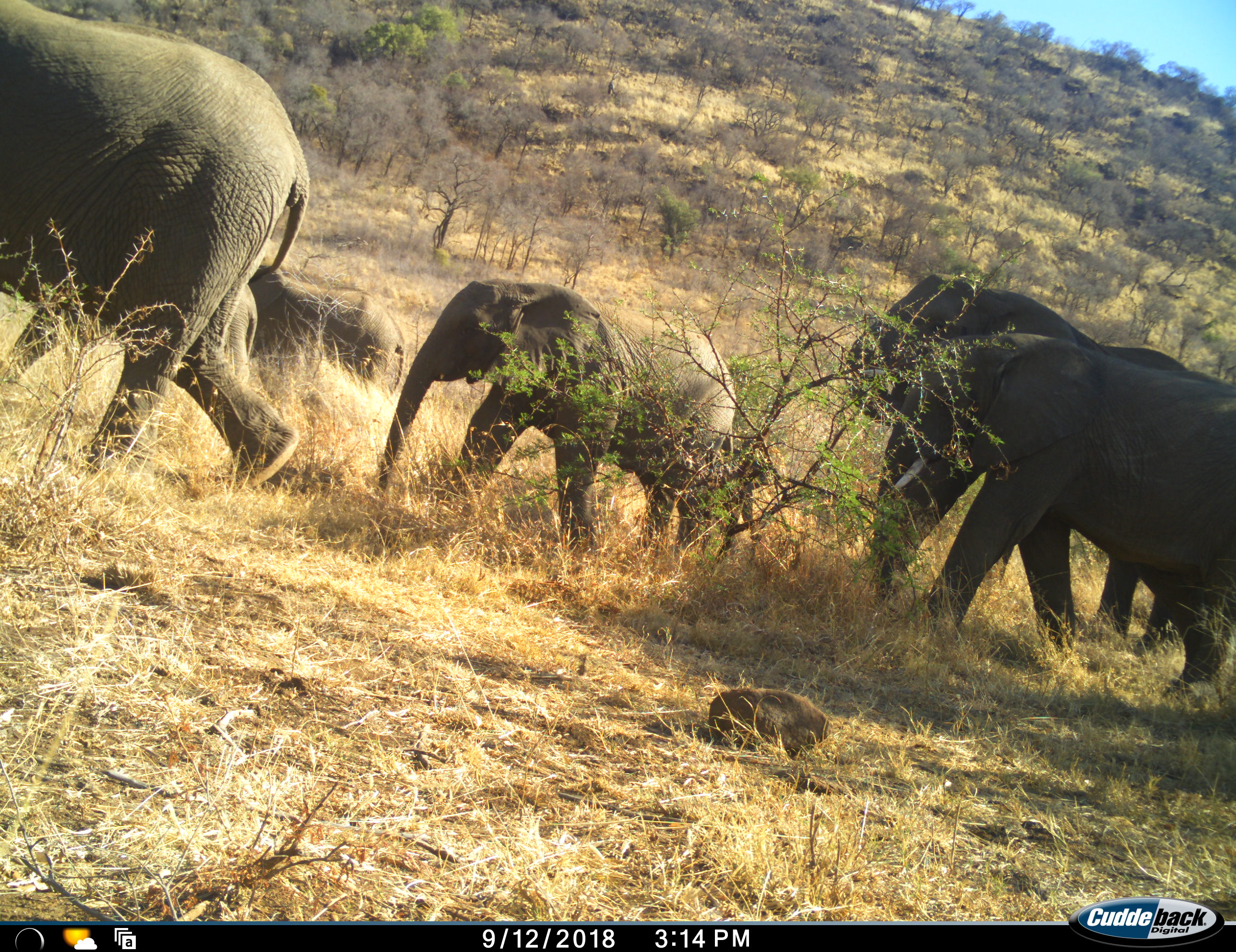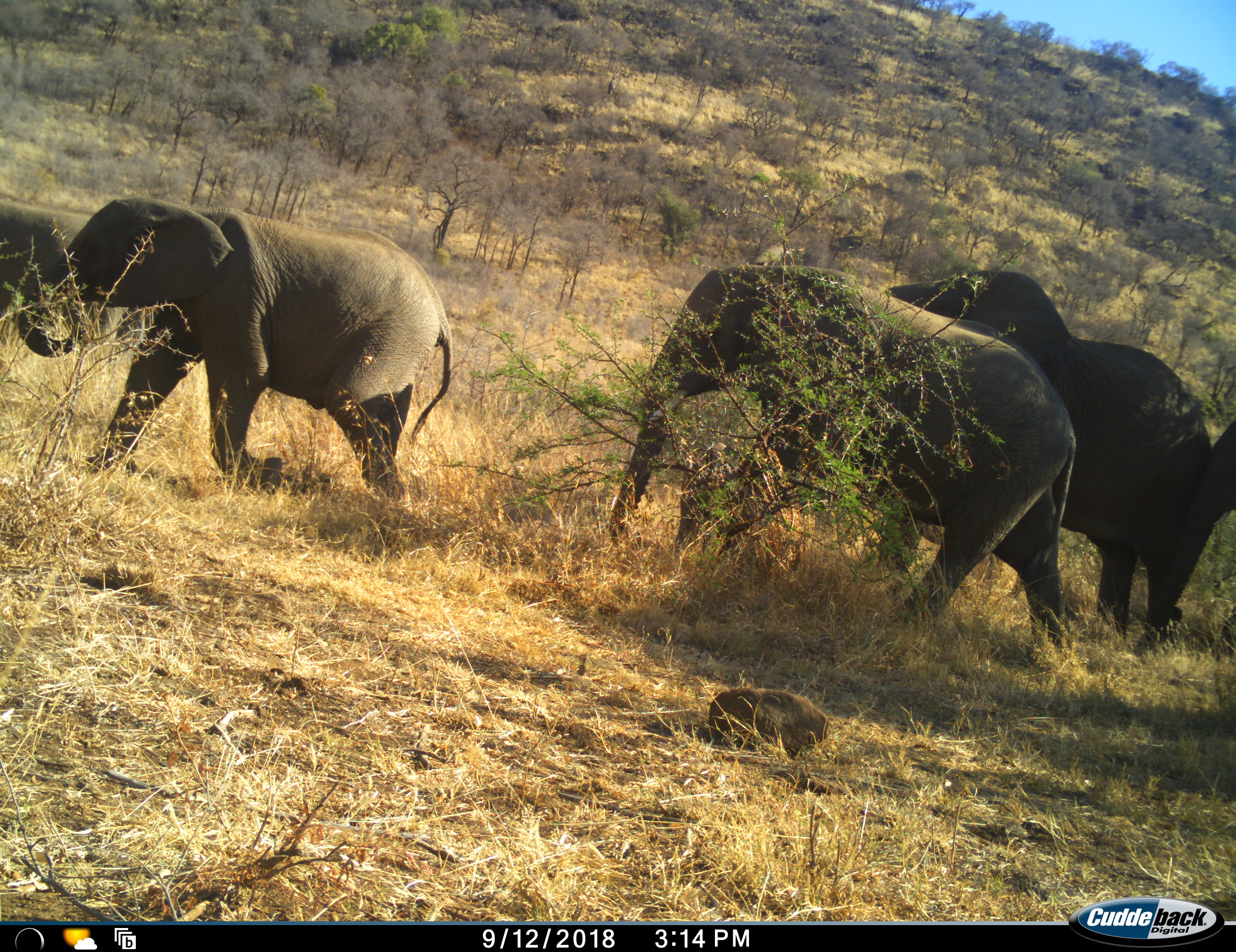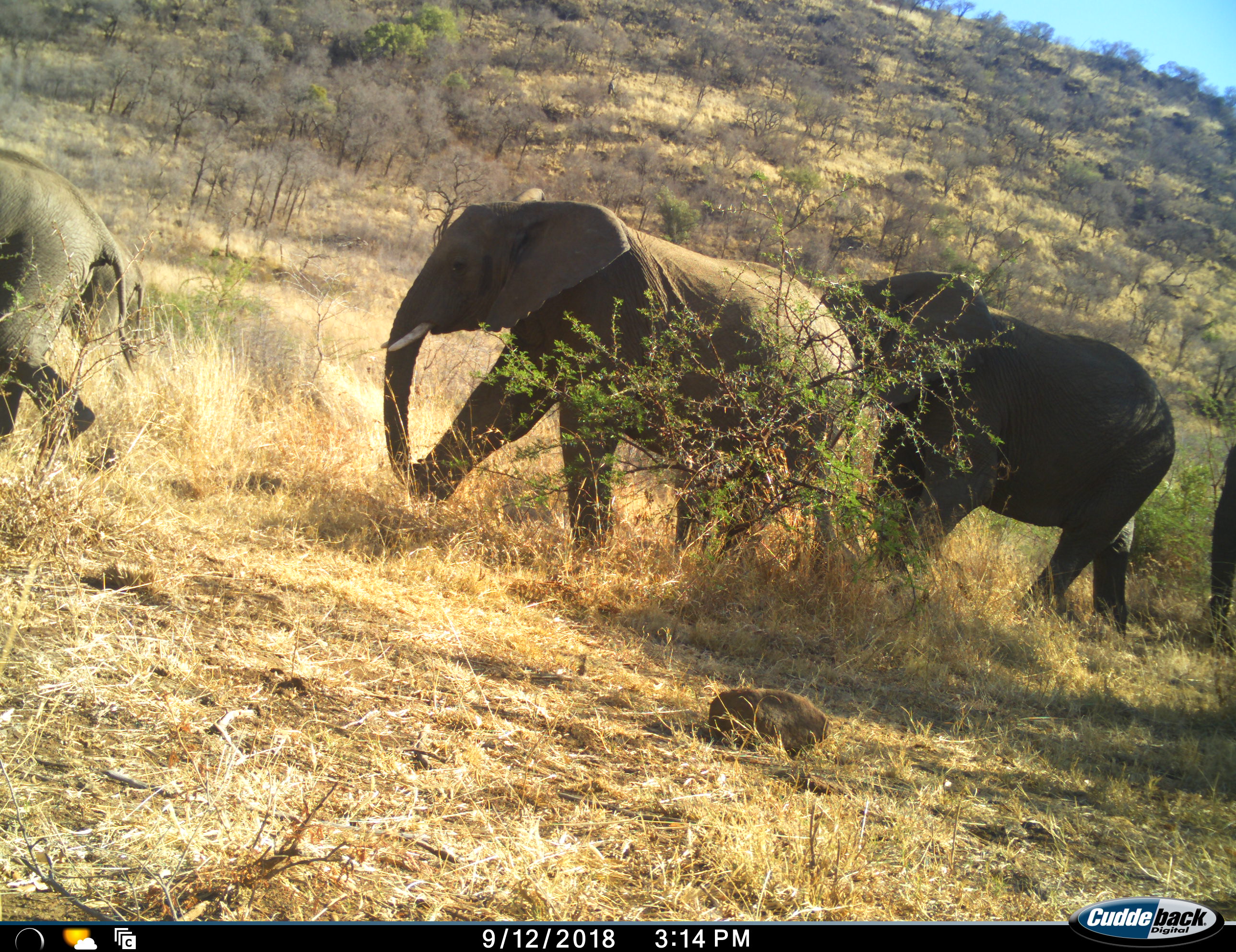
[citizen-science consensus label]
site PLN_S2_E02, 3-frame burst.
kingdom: Animalia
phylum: Chordata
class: Mammalia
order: Proboscidea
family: Elephantidae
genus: Loxodonta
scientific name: Loxodonta africana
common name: african bush elephant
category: elephant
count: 6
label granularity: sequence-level